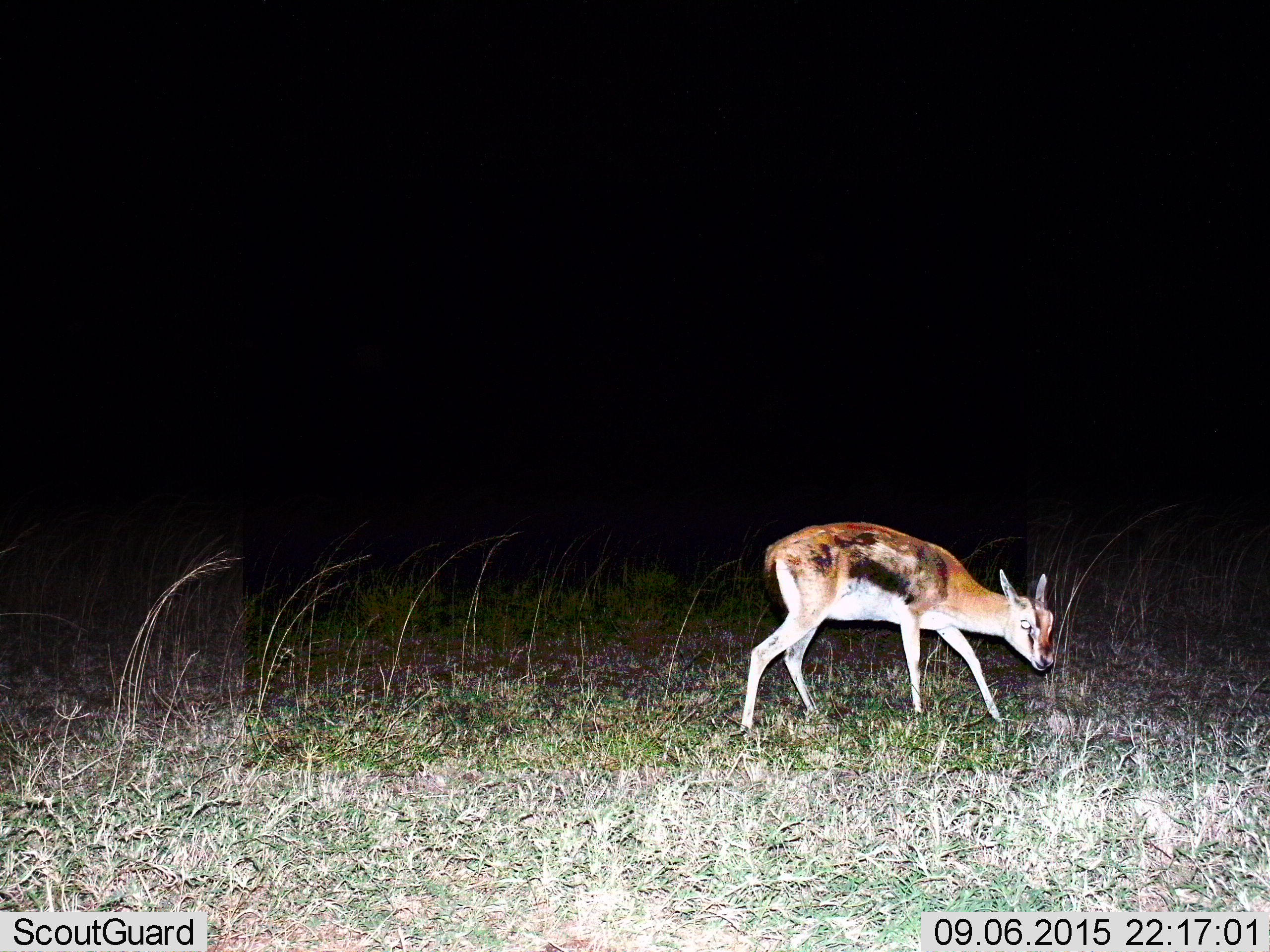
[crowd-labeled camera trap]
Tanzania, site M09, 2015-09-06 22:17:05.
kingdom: Animalia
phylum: Chordata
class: Mammalia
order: Artiodactyla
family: Bovidae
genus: Eudorcas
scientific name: Eudorcas thomsonii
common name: thomson's gazelle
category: gazellethomsons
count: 1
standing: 50%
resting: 0%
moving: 50%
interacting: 0%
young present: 25%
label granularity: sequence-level